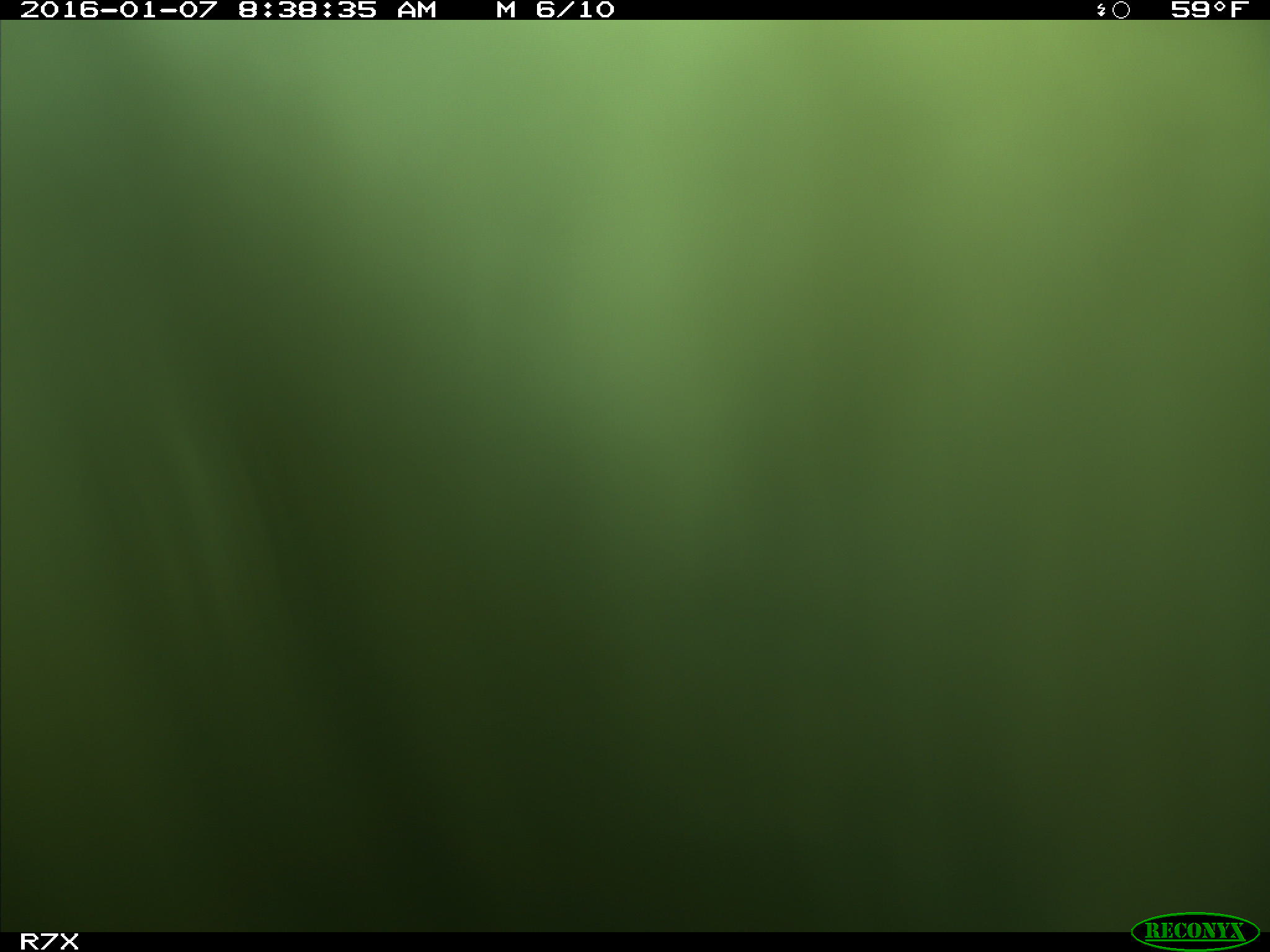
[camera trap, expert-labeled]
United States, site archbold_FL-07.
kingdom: Animalia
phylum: Chordata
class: Mammalia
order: Artiodactyla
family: Bovidae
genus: Bos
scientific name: Bos taurus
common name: domestic cow